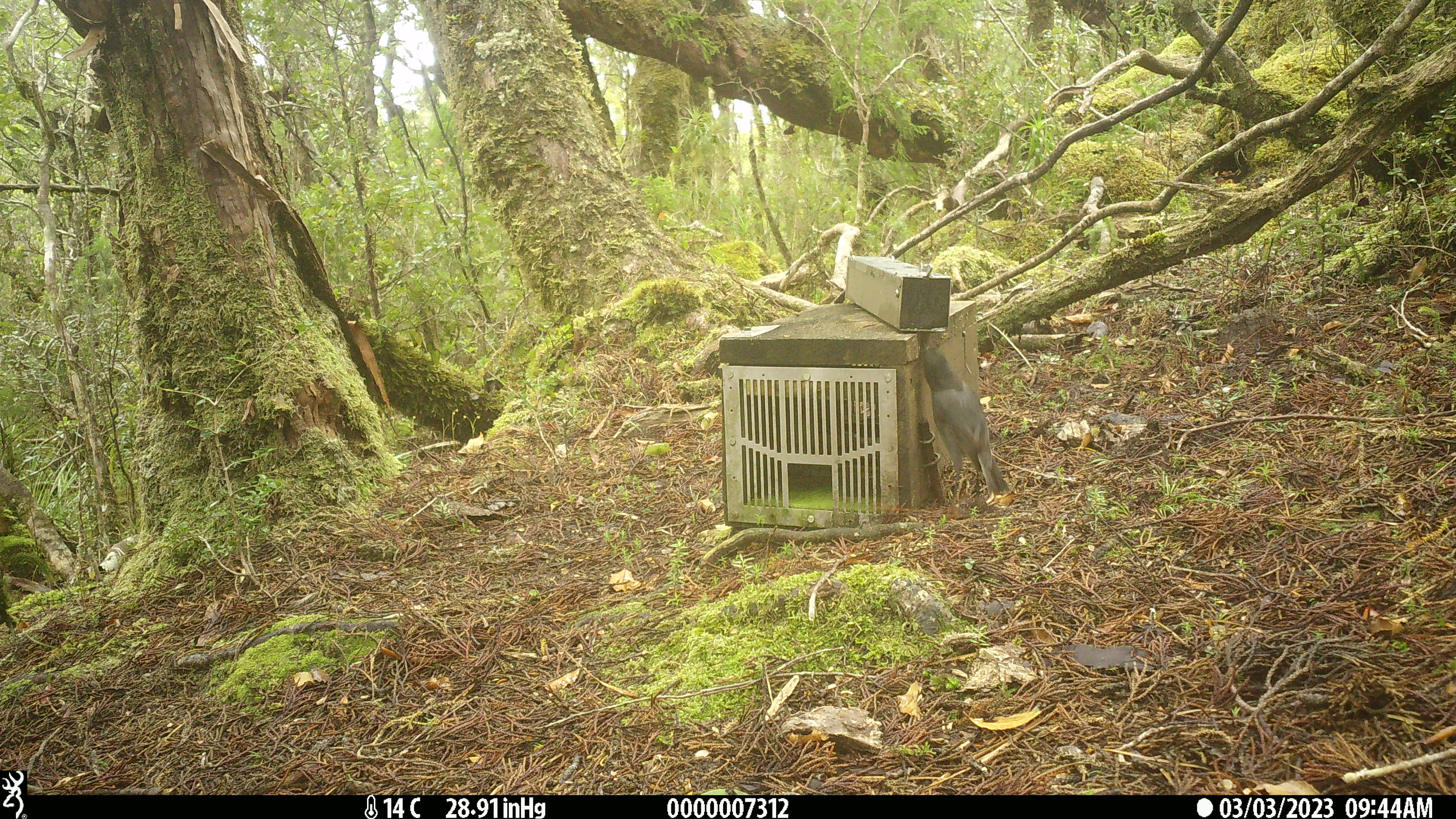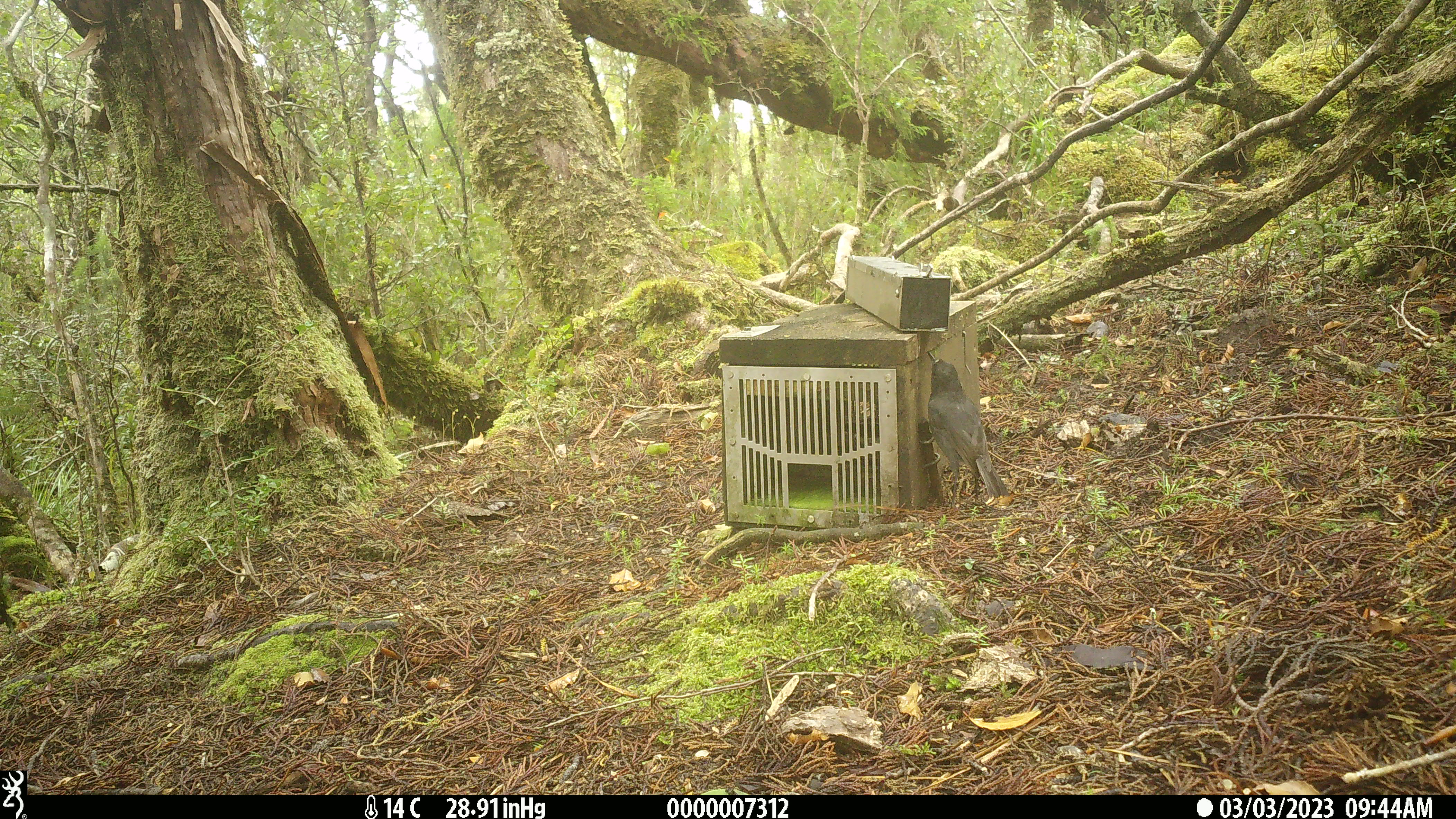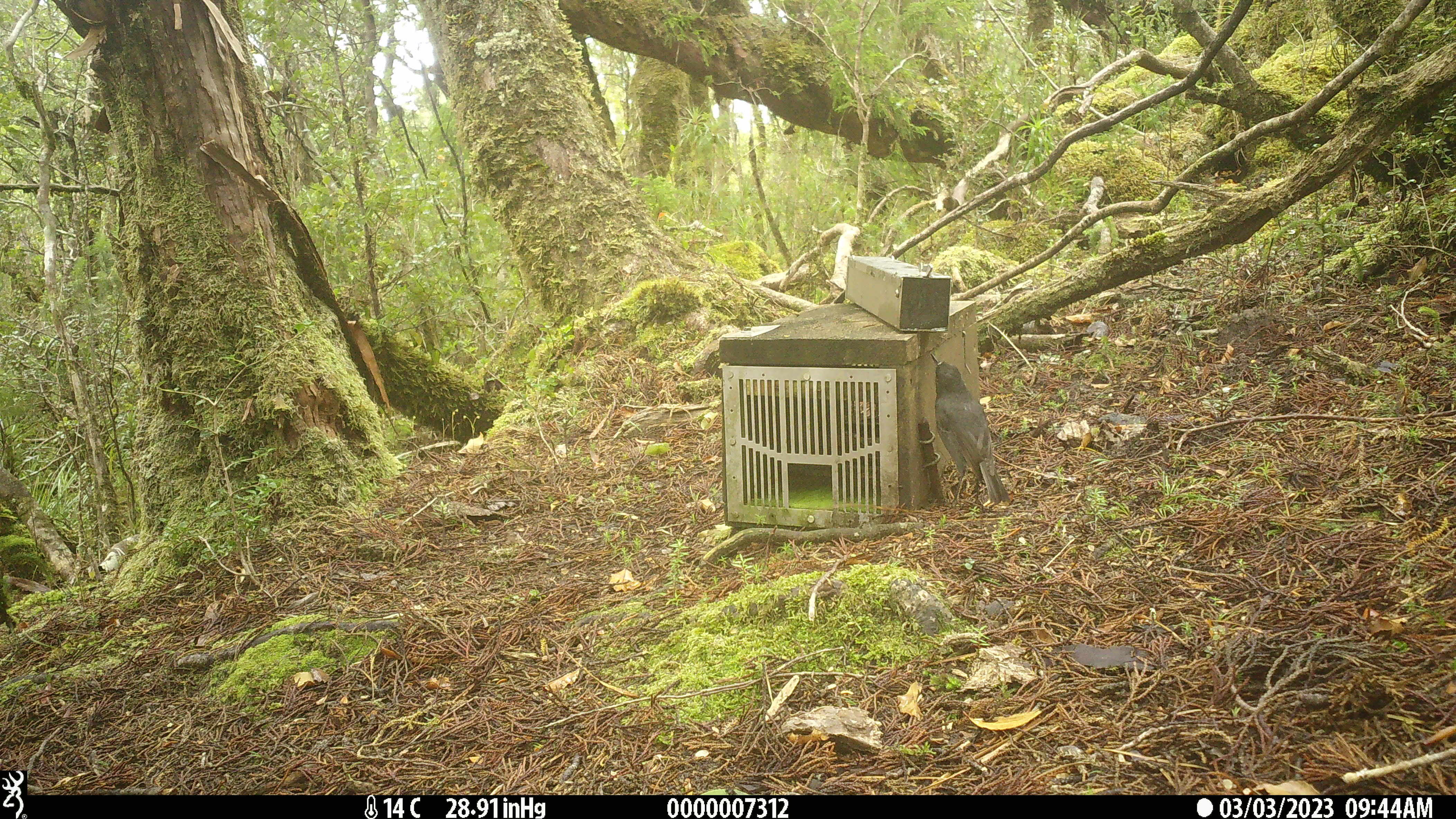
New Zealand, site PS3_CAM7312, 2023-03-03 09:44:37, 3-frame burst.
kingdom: Animalia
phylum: Chordata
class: Aves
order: Passeriformes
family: Petroicidae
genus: Petroica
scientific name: Petroica australis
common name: new zealand robin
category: robin